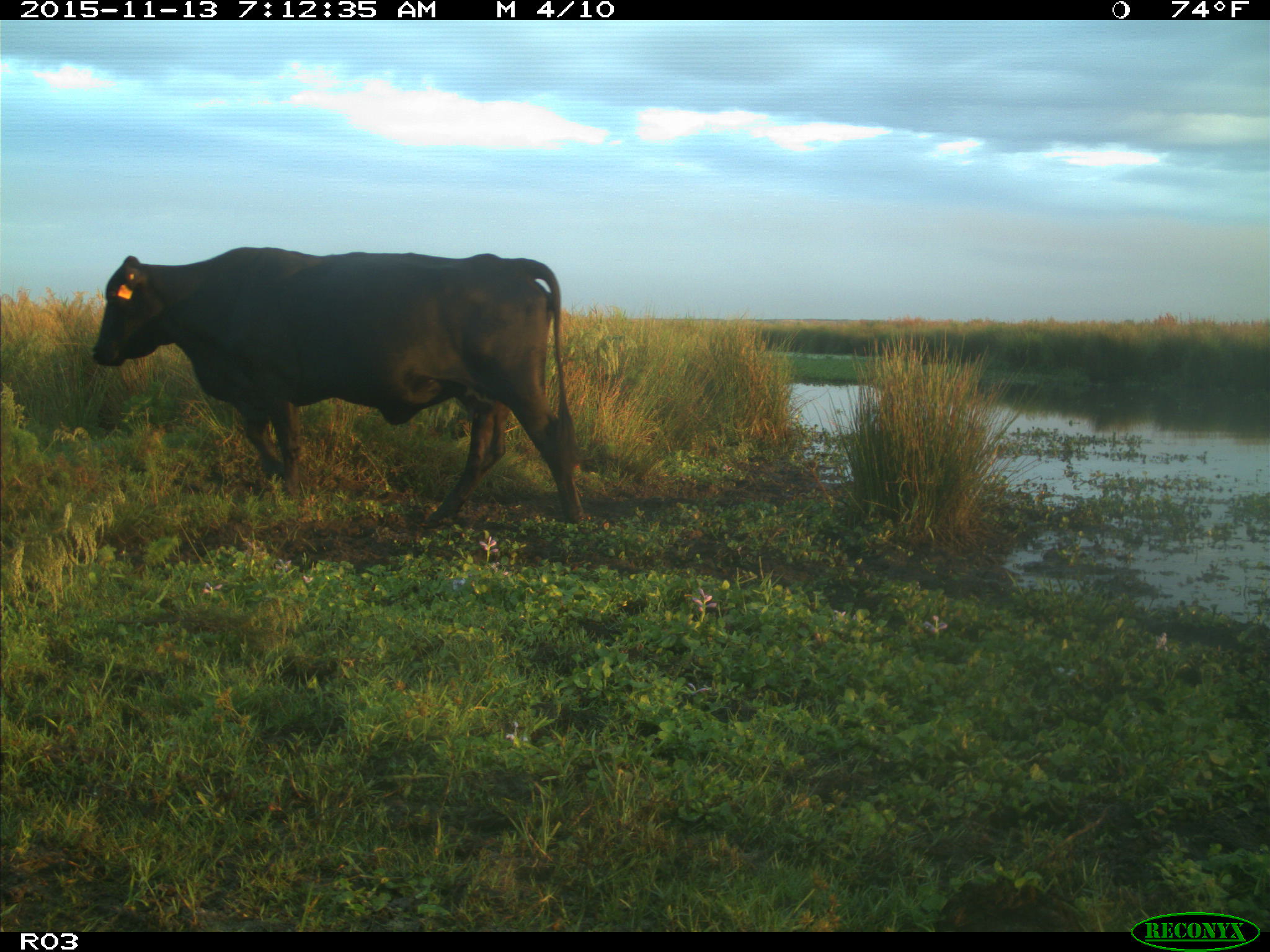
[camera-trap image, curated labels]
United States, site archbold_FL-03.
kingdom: Animalia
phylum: Chordata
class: Mammalia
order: Artiodactyla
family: Bovidae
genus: Bos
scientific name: Bos taurus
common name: domestic cow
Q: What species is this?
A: Bos taurus (domestic cow).